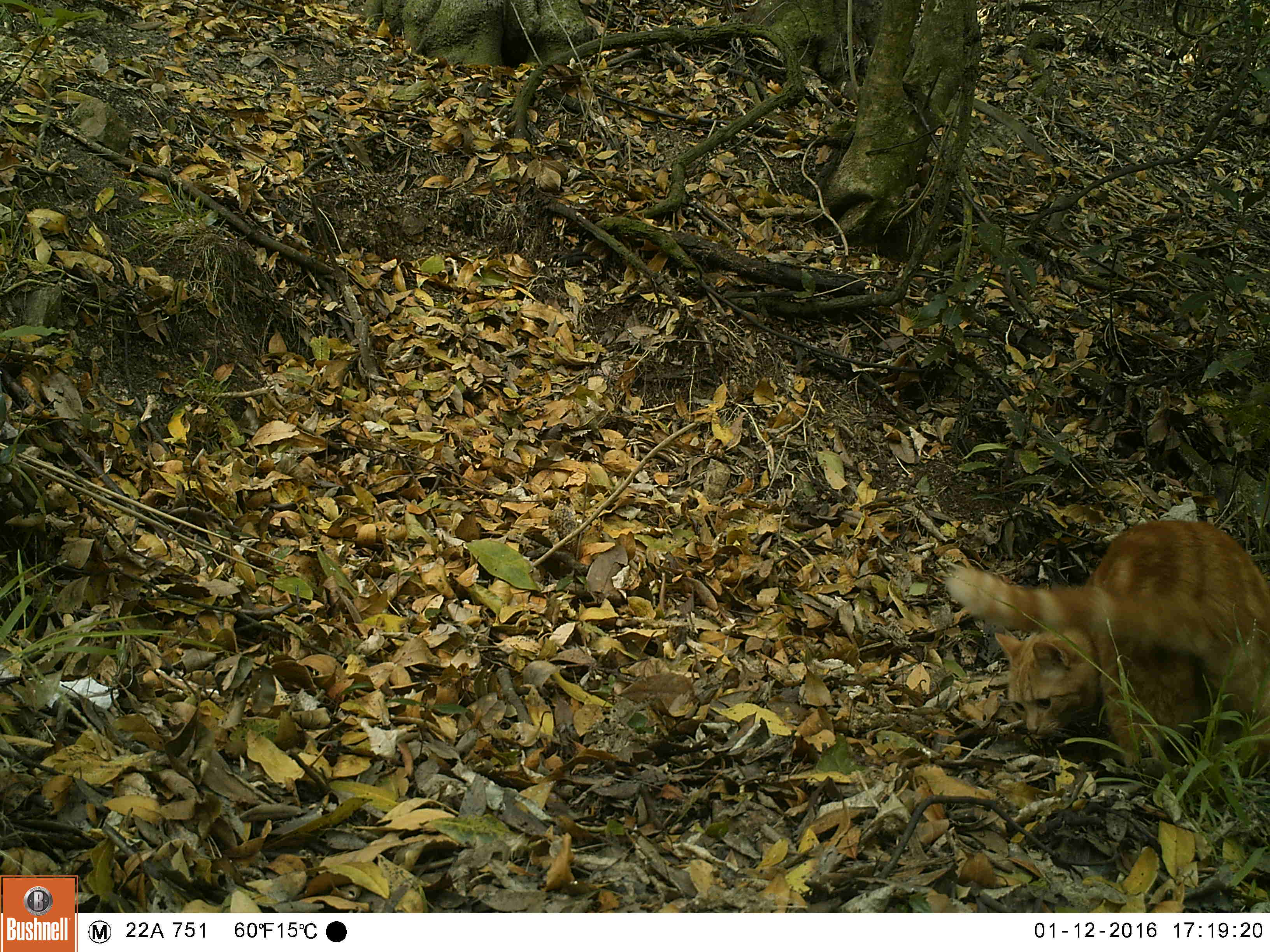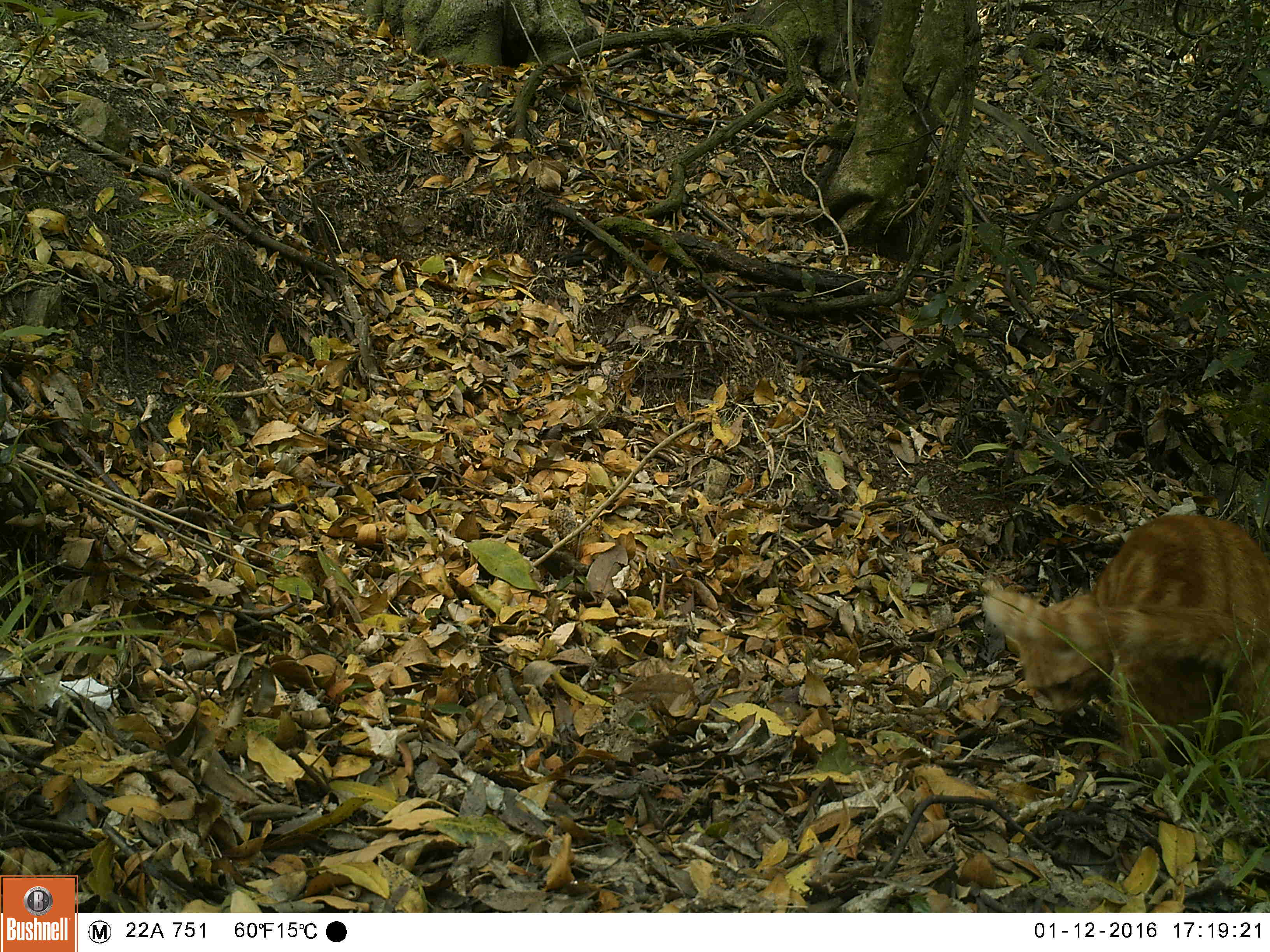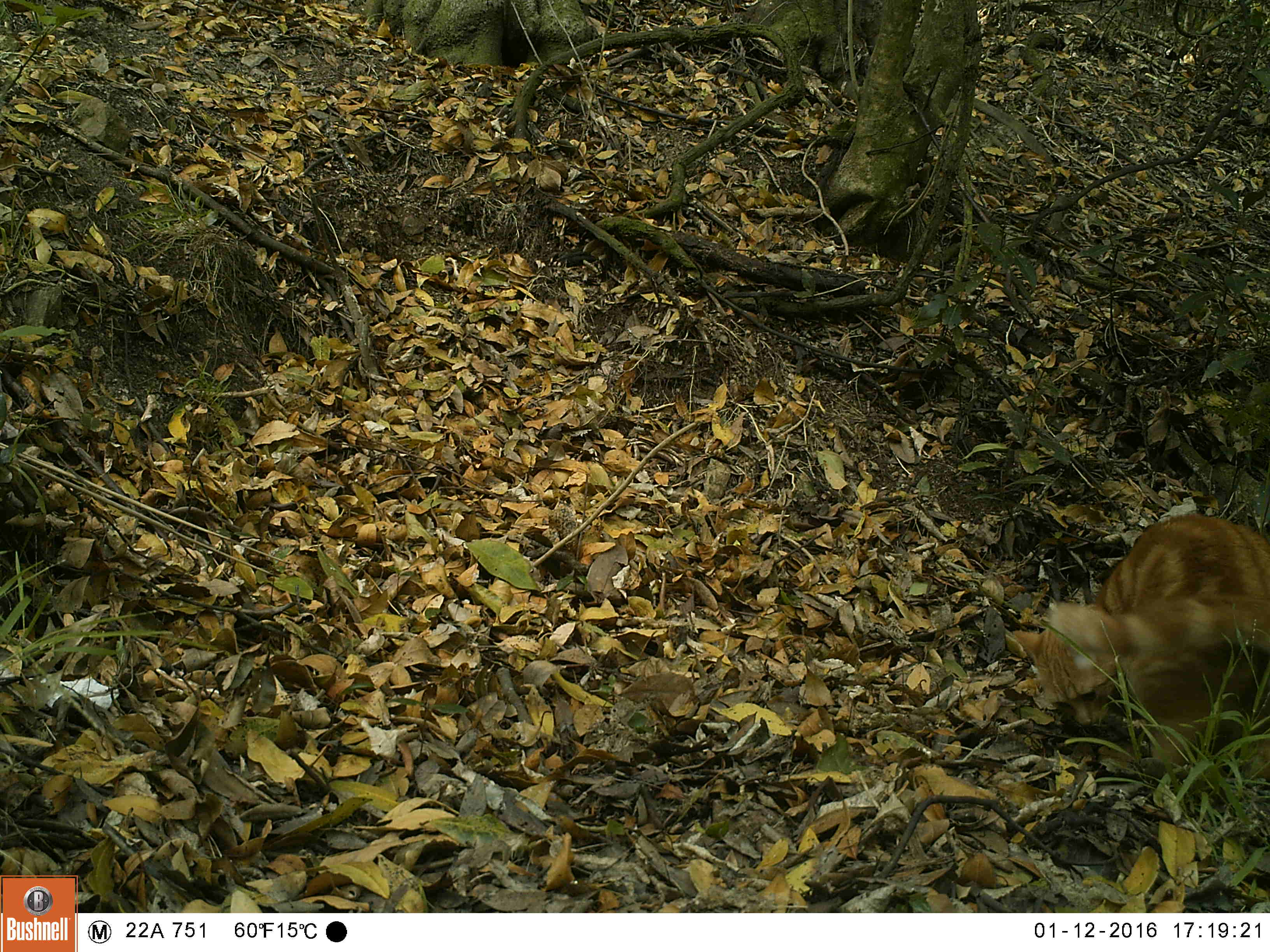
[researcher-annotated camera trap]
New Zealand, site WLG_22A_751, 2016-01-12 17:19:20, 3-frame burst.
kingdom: Animalia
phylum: Chordata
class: Mammalia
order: Carnivora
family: Felidae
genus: Felis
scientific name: Felis catus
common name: domestic cat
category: cat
Cat (domestic cat) (Felis catus).